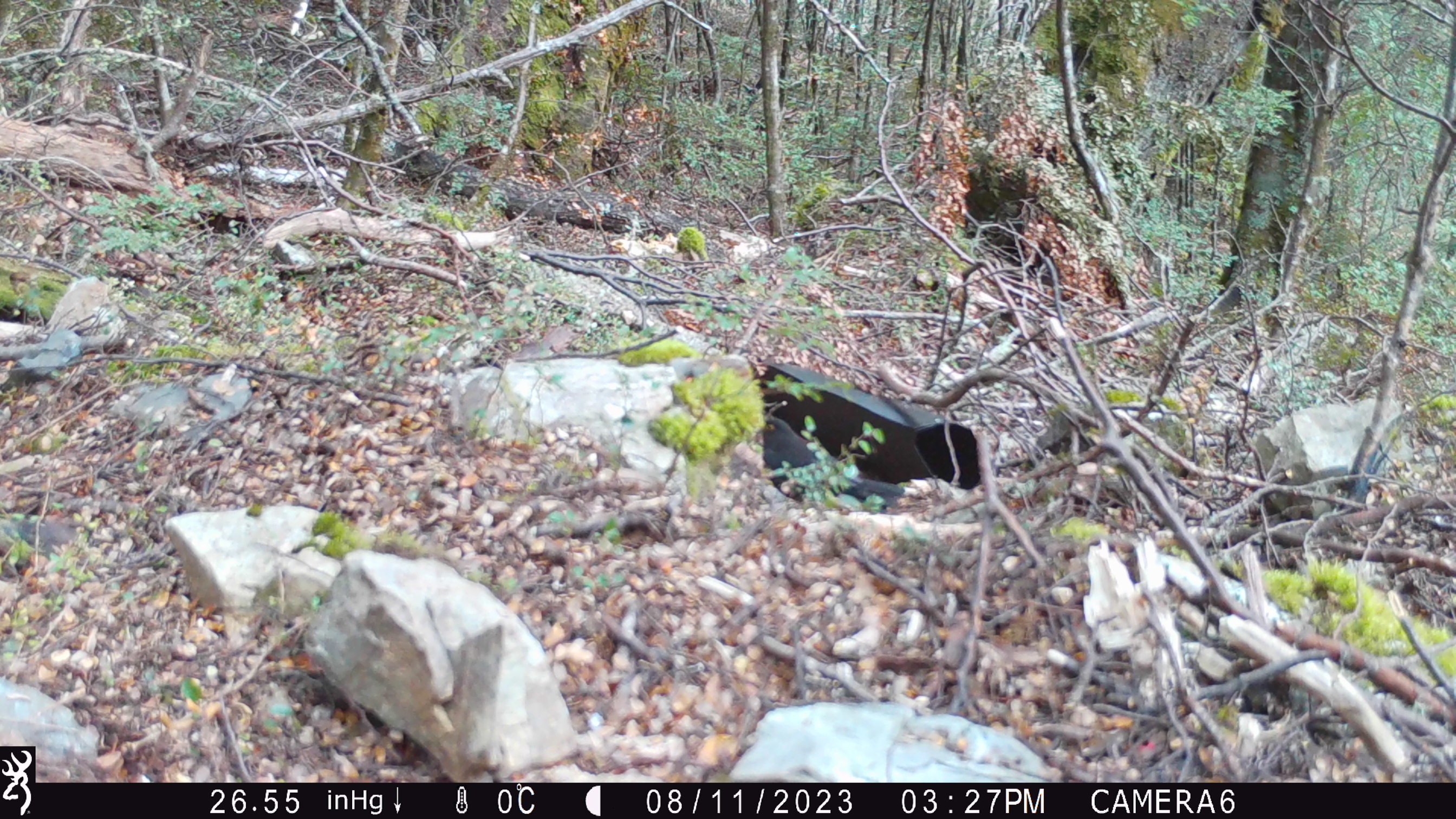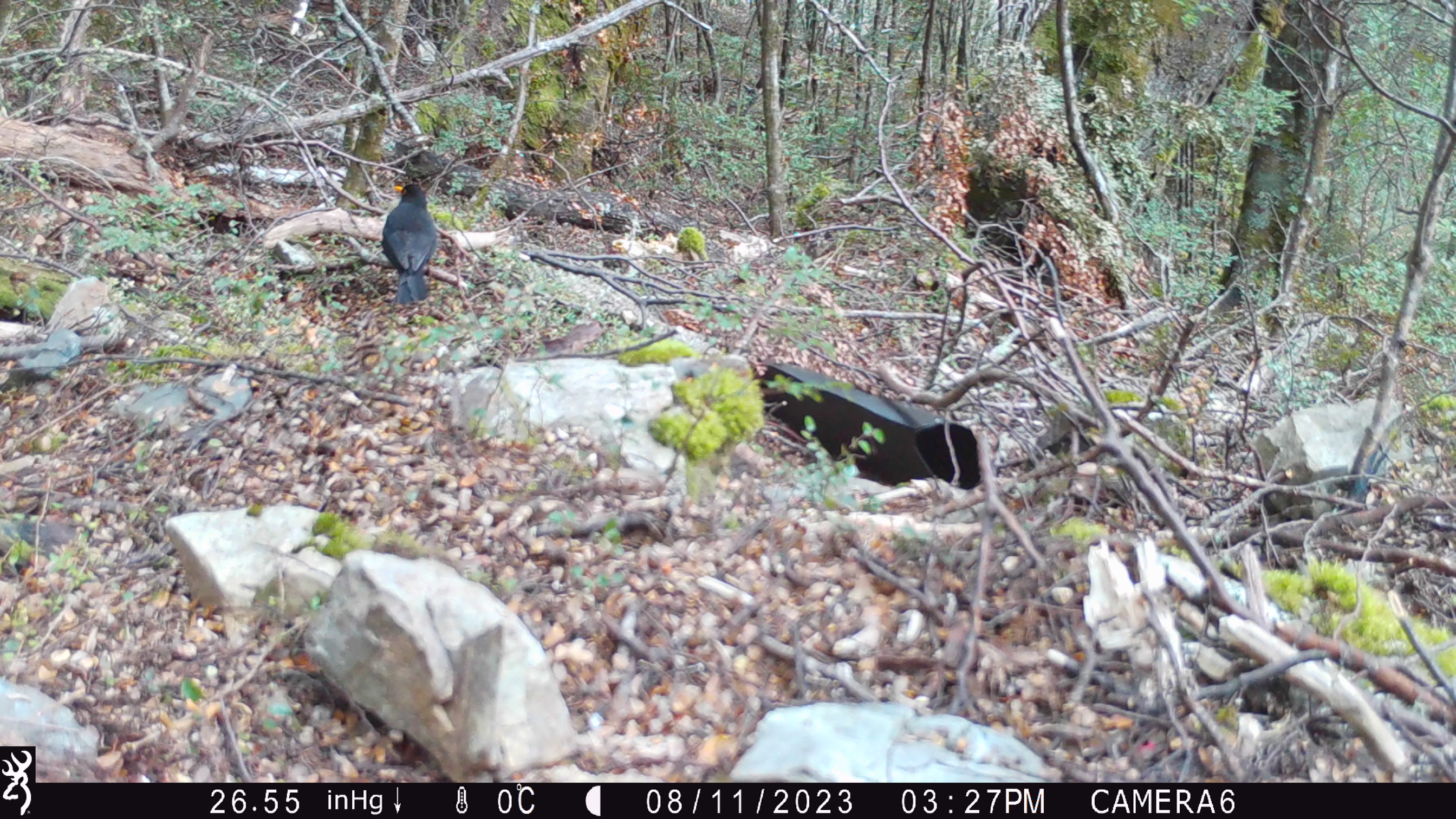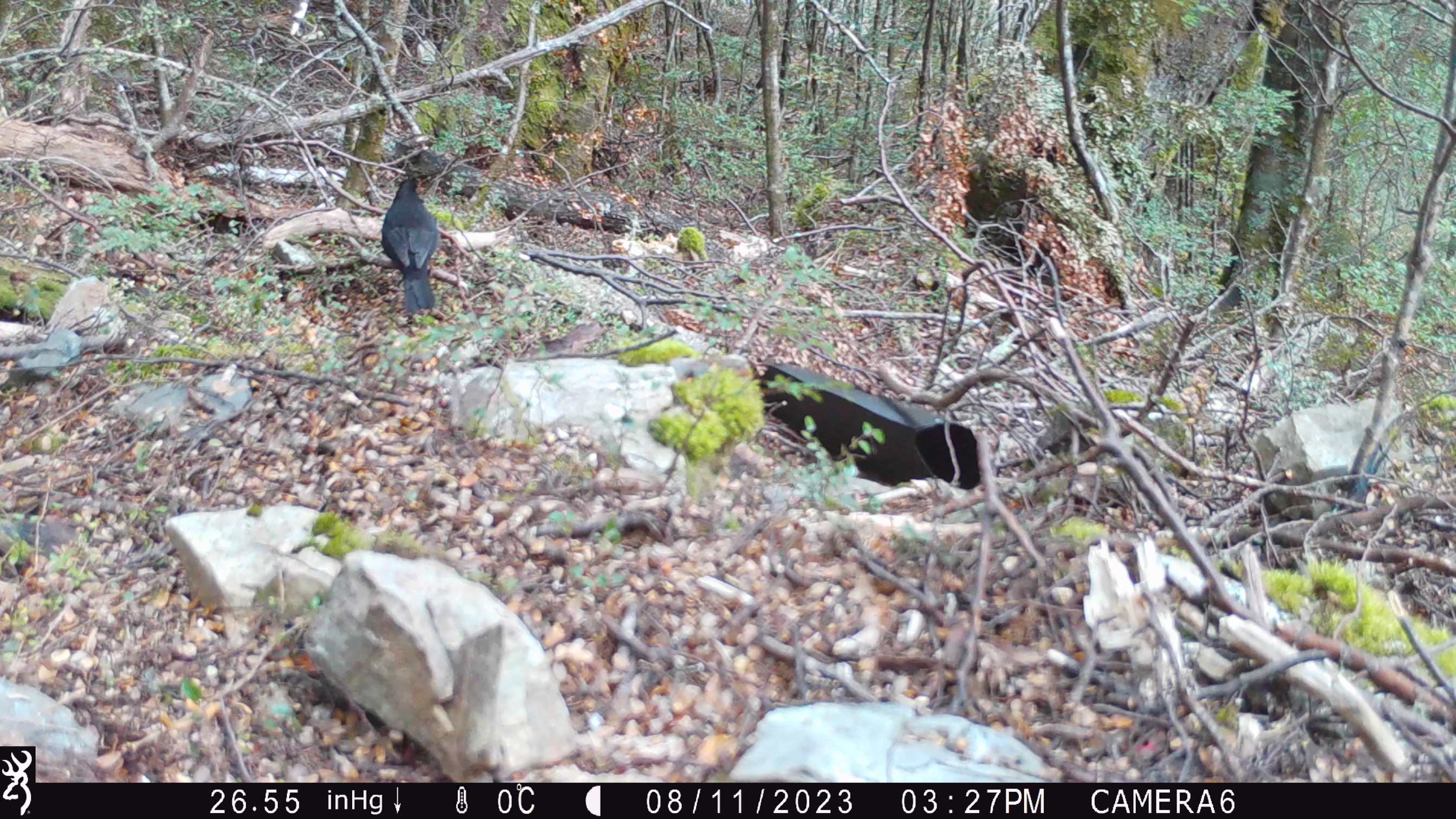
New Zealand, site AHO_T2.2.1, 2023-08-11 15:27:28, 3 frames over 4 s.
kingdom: Animalia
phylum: Chordata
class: Aves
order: Passeriformes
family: Turdidae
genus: Turdus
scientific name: Turdus merula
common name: eurasian blackbird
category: blackbird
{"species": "blackbird (eurasian blackbird) (Turdus merula)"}